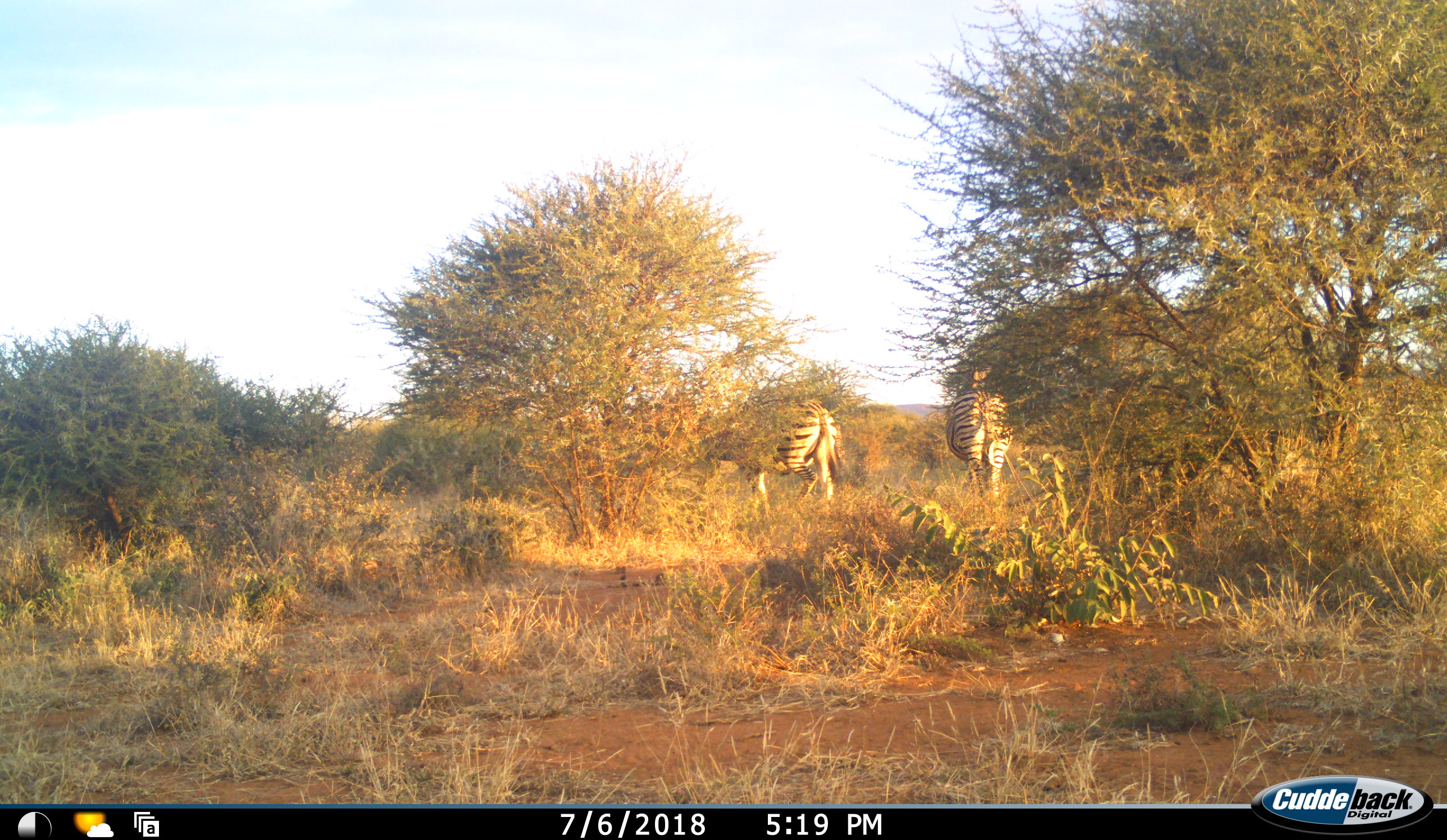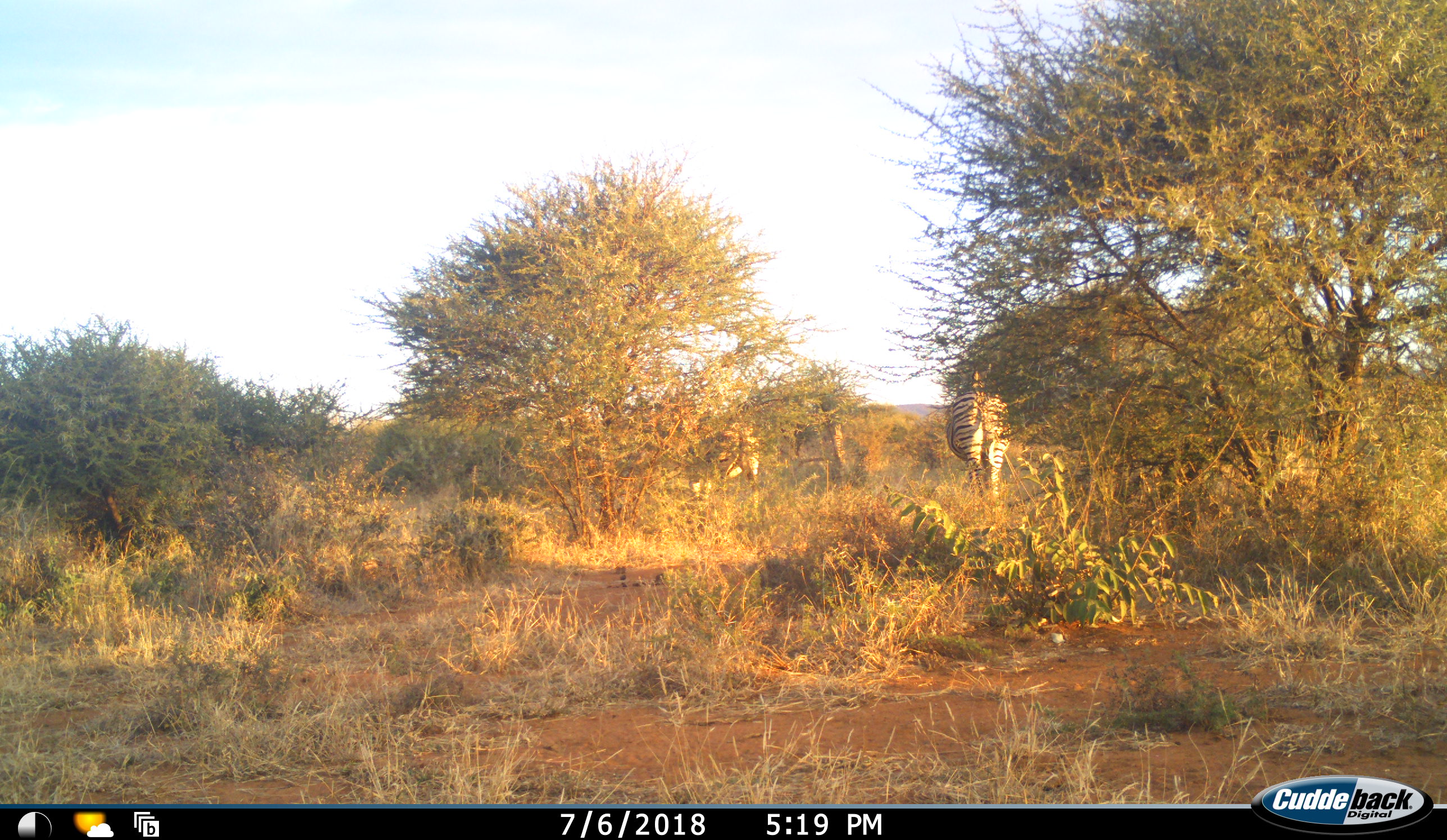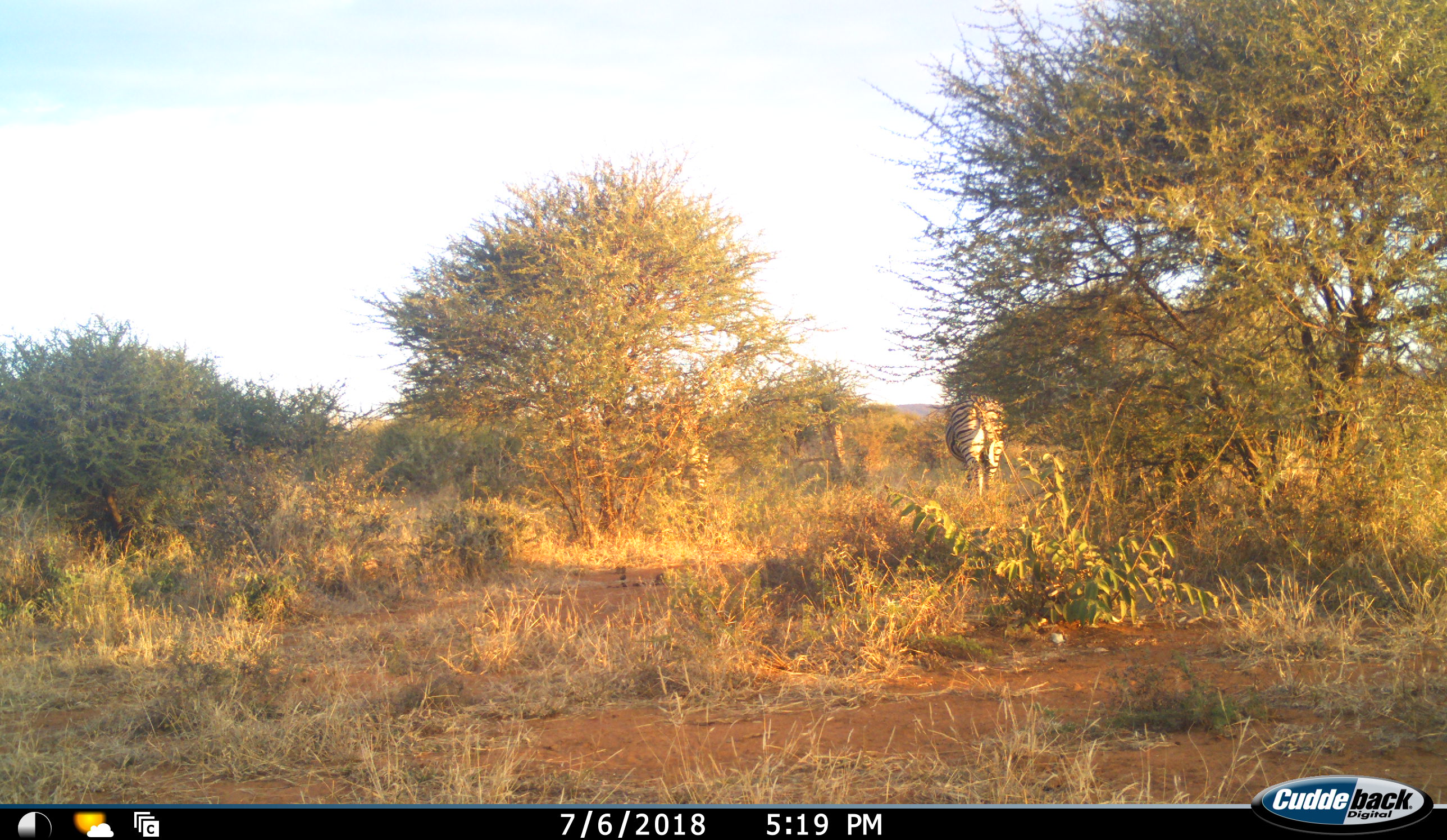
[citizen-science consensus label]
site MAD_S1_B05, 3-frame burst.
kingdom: Animalia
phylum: Chordata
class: Mammalia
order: Perissodactyla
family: Equidae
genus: Equus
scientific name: Equus quagga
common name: plains zebra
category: zebraplains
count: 2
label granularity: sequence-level